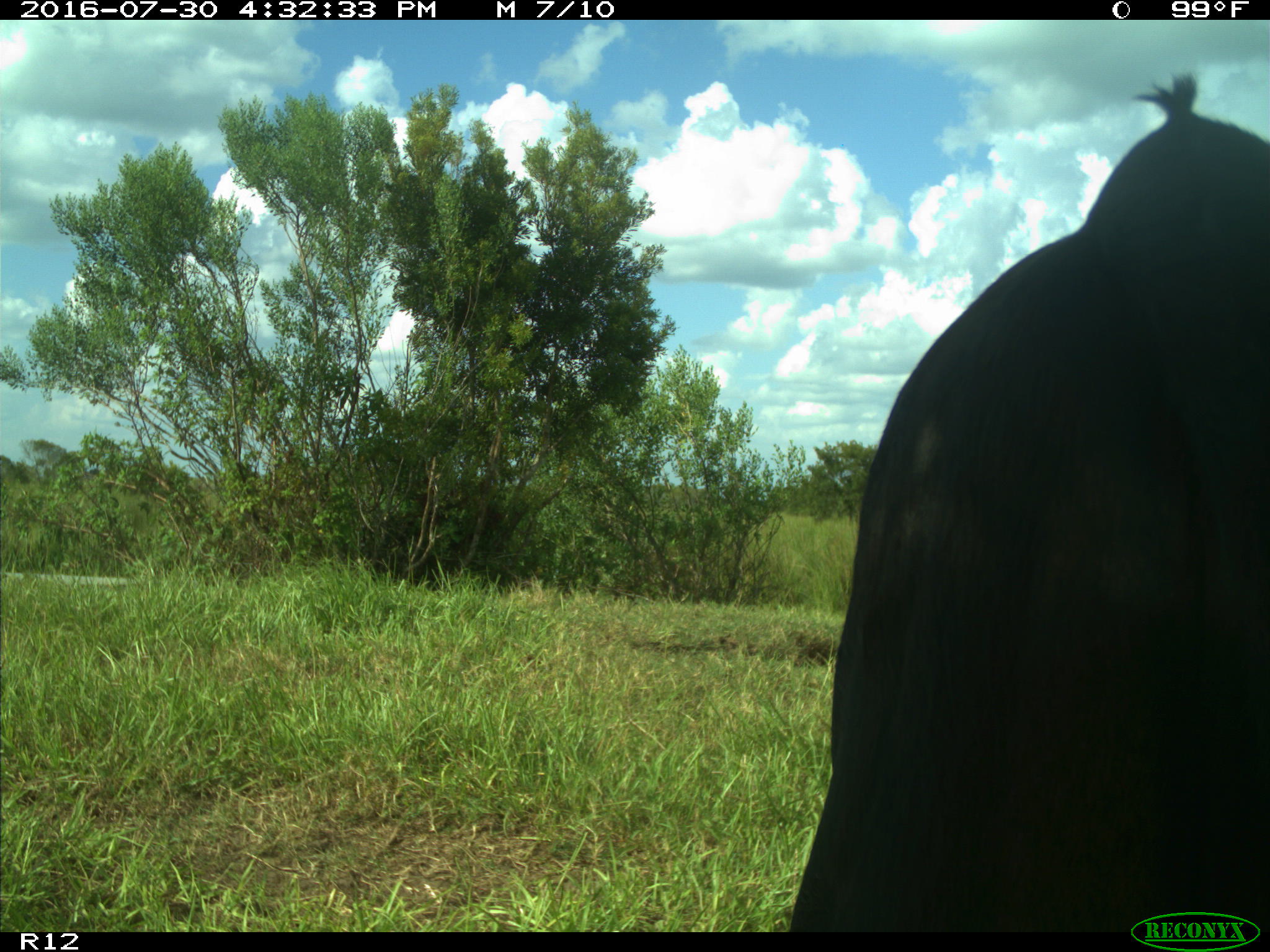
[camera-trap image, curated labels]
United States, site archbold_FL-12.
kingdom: Animalia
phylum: Chordata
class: Mammalia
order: Artiodactyla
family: Bovidae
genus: Bos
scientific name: Bos taurus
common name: domestic cow